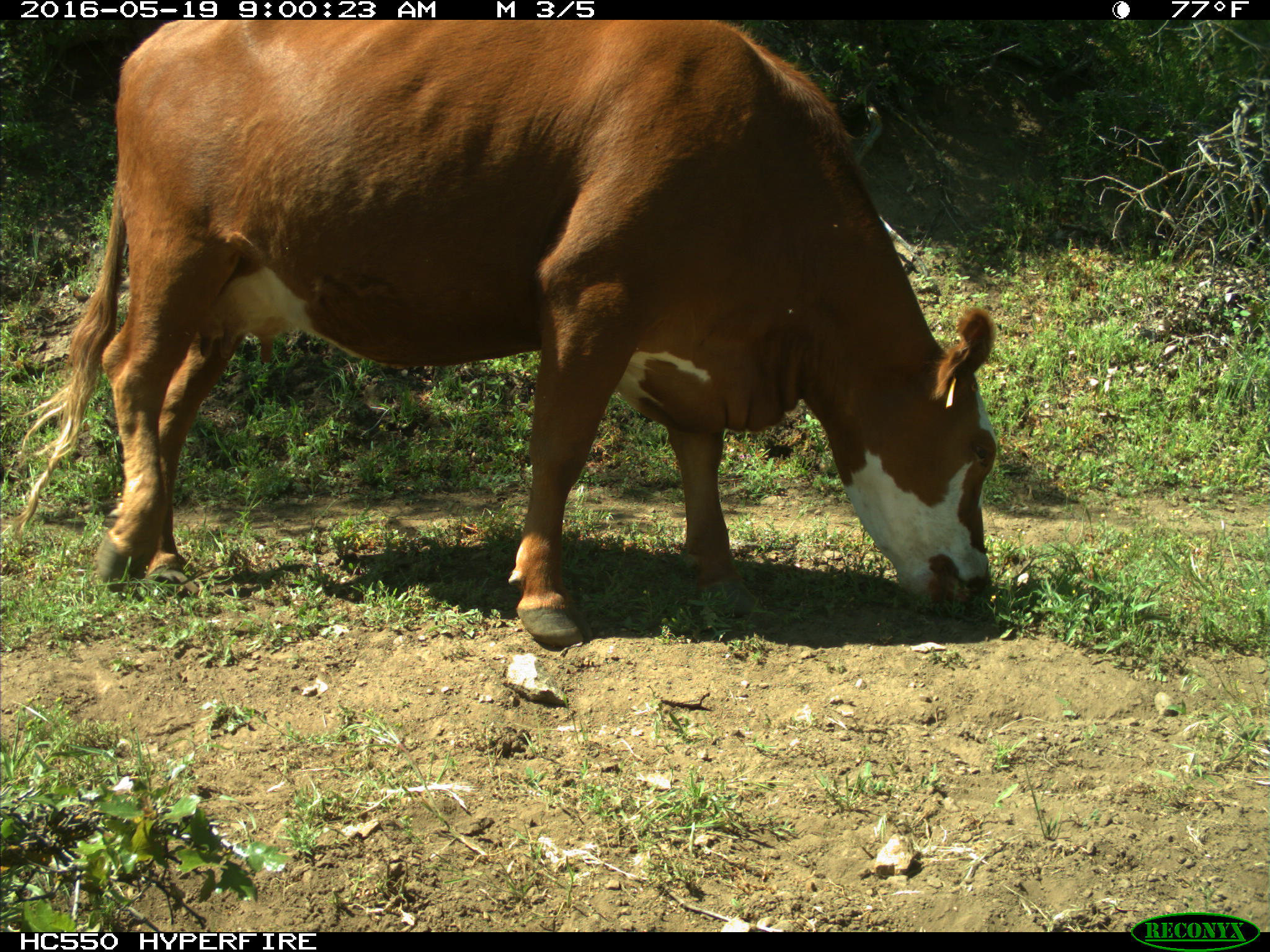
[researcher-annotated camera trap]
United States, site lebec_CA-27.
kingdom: Animalia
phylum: Chordata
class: Mammalia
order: Artiodactyla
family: Bovidae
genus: Bos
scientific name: Bos taurus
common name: domestic cow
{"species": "Bos taurus (domestic cow)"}